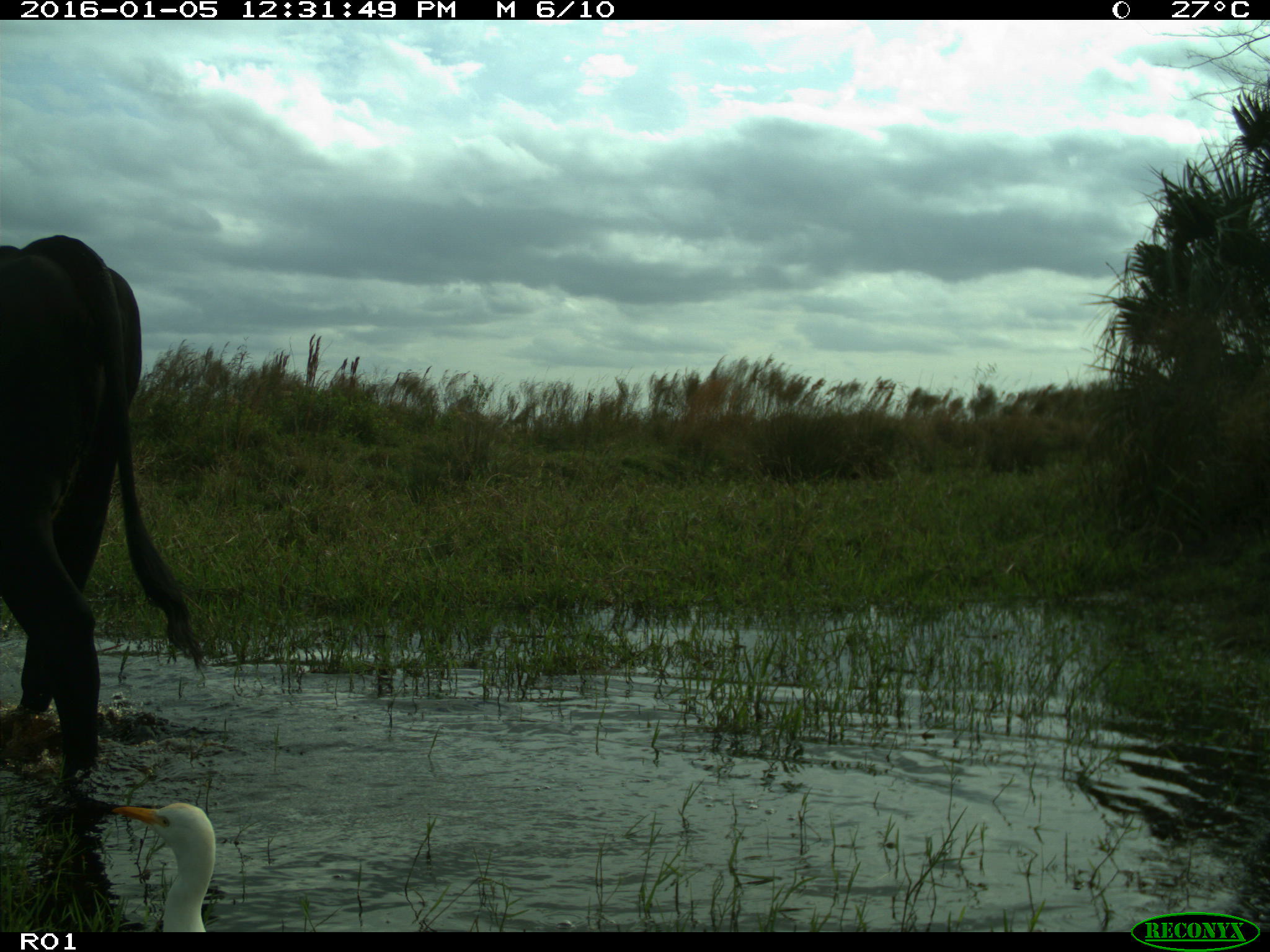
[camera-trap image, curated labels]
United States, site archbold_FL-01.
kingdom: Animalia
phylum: Chordata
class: Mammalia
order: Artiodactyla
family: Bovidae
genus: Bos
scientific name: Bos taurus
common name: domestic cow